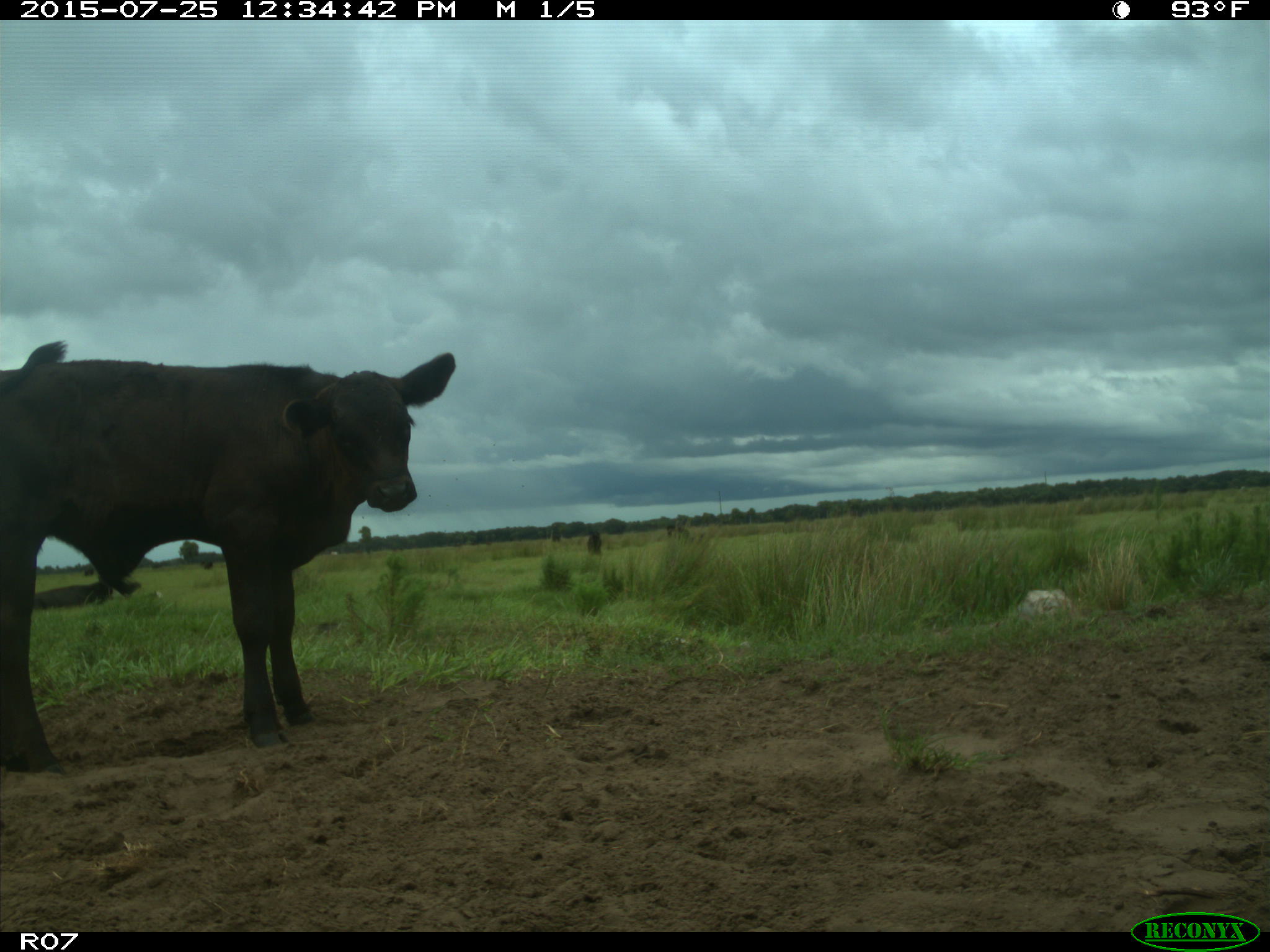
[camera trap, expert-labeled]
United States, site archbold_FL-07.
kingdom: Animalia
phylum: Chordata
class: Mammalia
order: Artiodactyla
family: Bovidae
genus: Bos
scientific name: Bos taurus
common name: domestic cow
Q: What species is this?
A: Bos taurus (domestic cow).